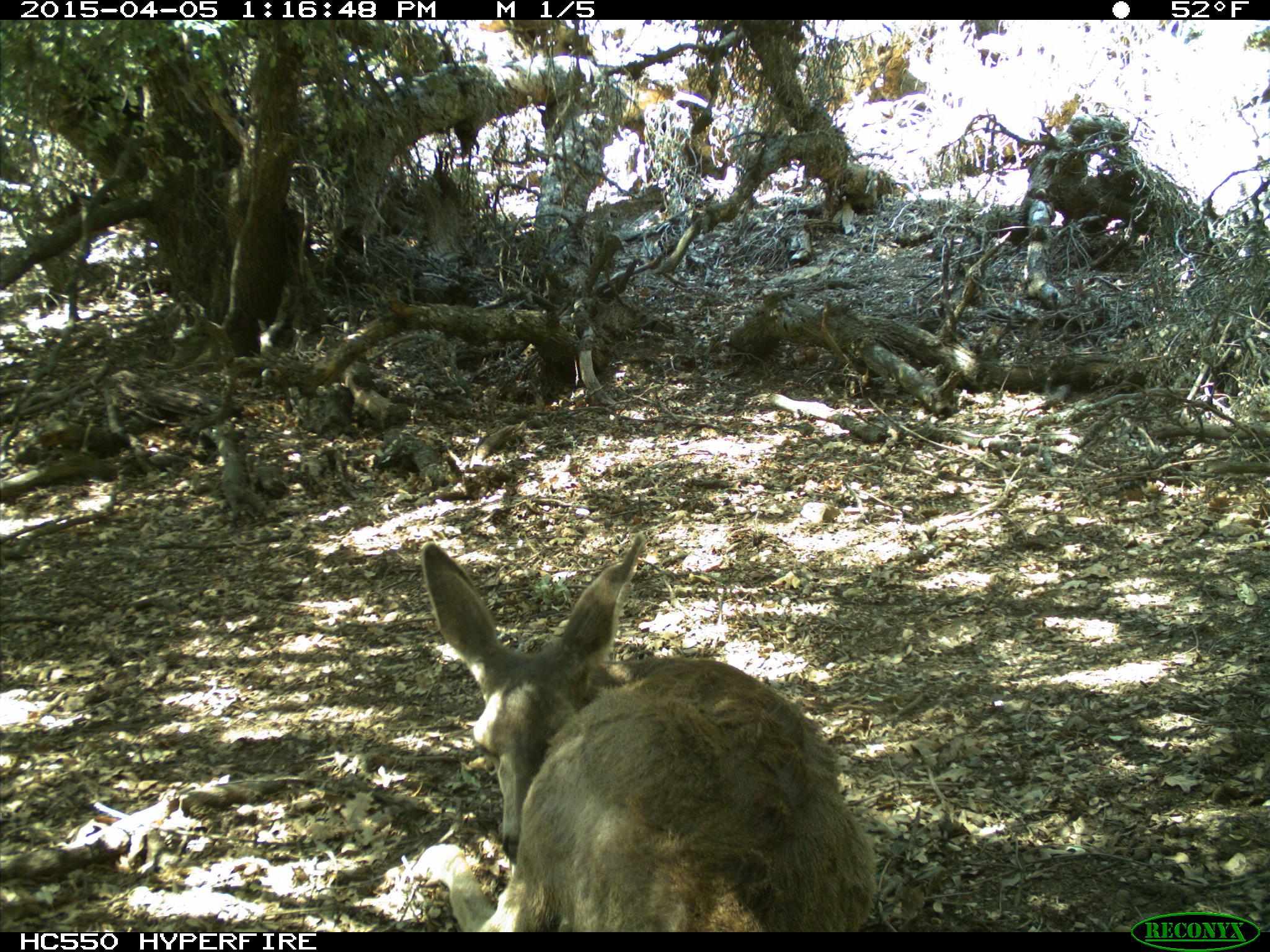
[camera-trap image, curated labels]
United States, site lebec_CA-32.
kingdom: Animalia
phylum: Chordata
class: Mammalia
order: Artiodactyla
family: Cervidae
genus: Odocoileus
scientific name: Odocoileus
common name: deer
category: unidentified deer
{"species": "unidentified deer (deer) (Odocoileus)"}